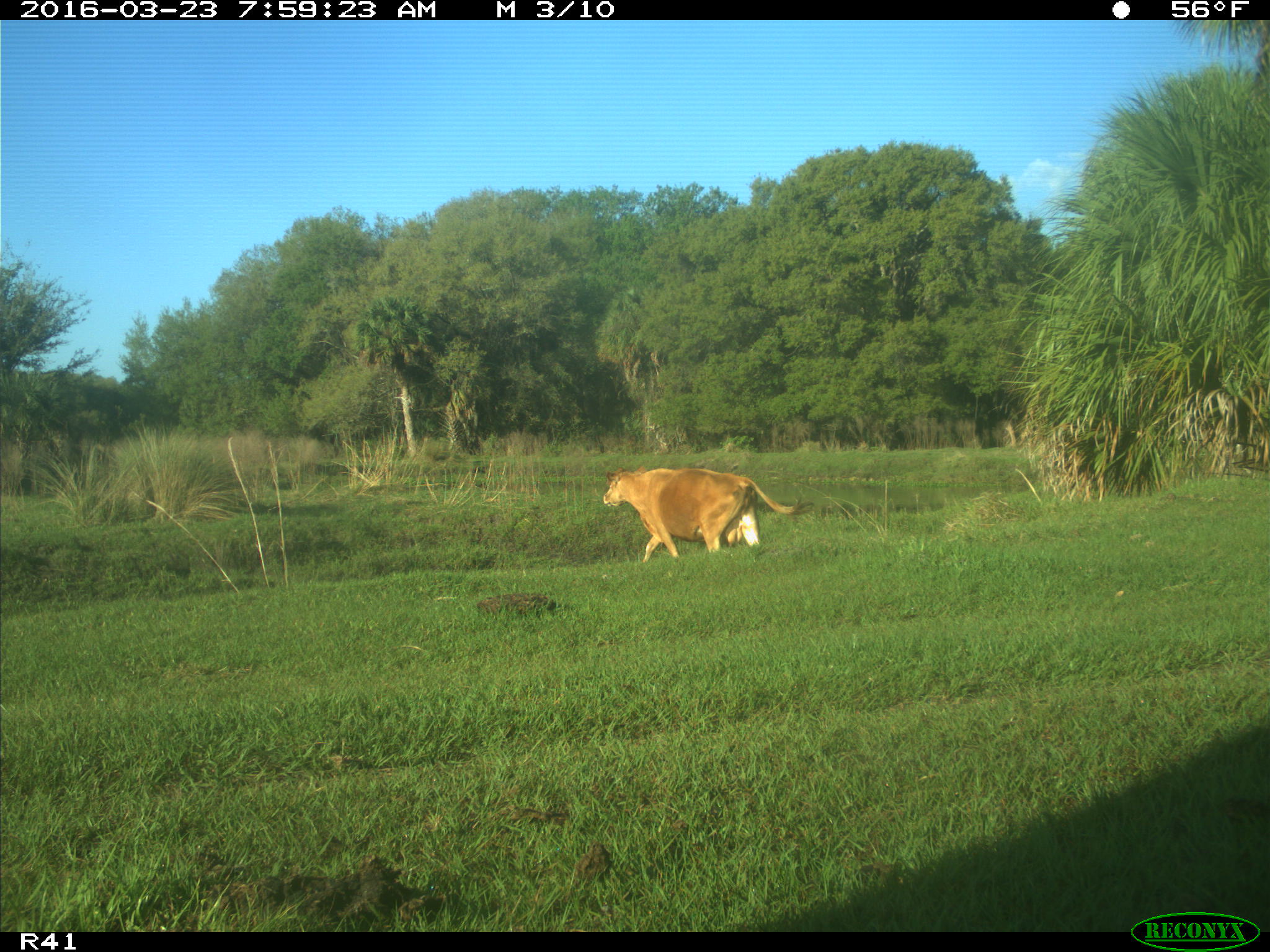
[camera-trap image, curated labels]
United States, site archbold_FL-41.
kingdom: Animalia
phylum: Chordata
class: Mammalia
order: Artiodactyla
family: Bovidae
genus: Bos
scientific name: Bos taurus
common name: domestic cow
Bos taurus (domestic cow).